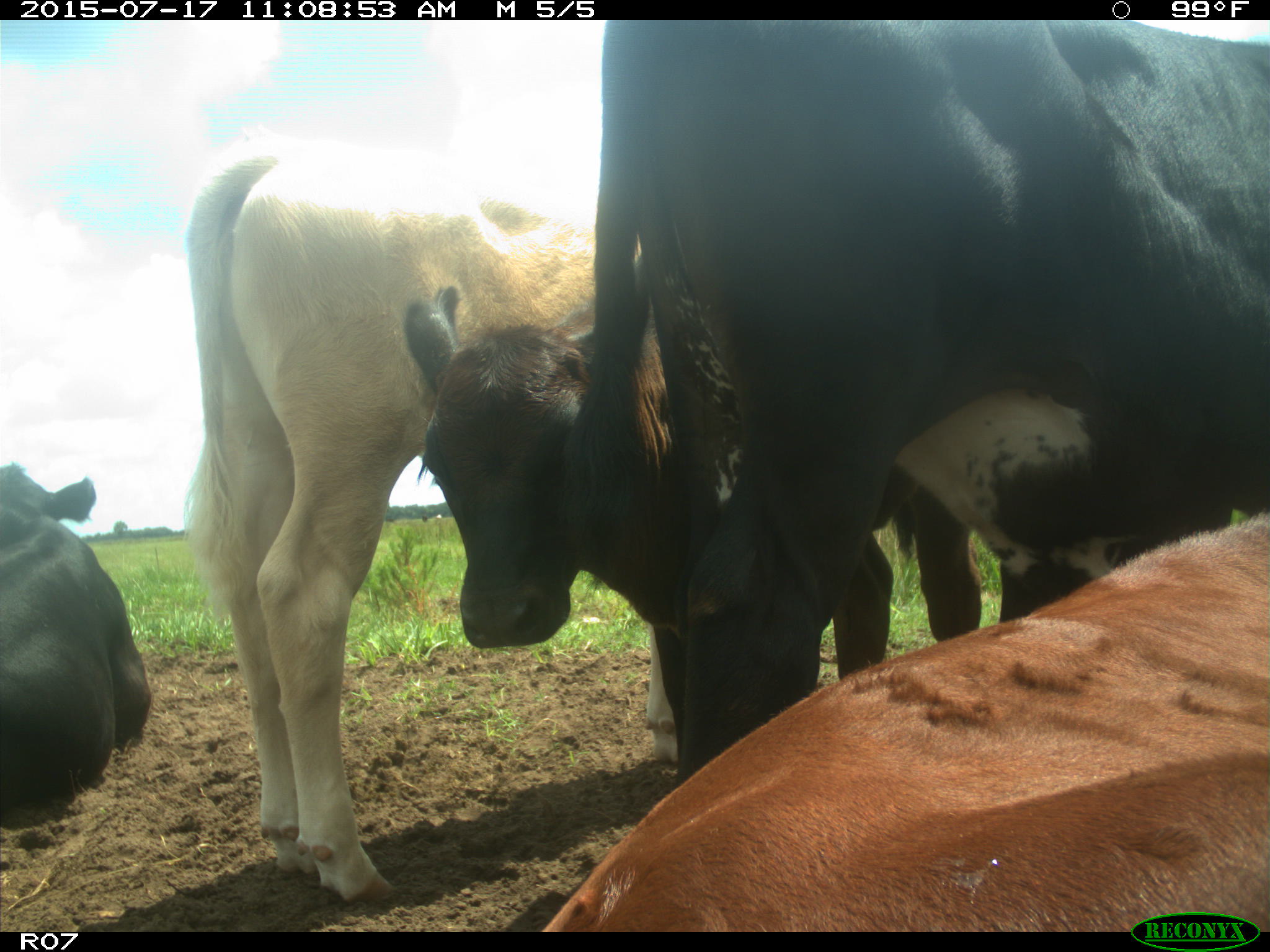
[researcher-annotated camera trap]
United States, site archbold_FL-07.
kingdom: Animalia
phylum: Chordata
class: Mammalia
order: Artiodactyla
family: Bovidae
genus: Bos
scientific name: Bos taurus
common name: domestic cow